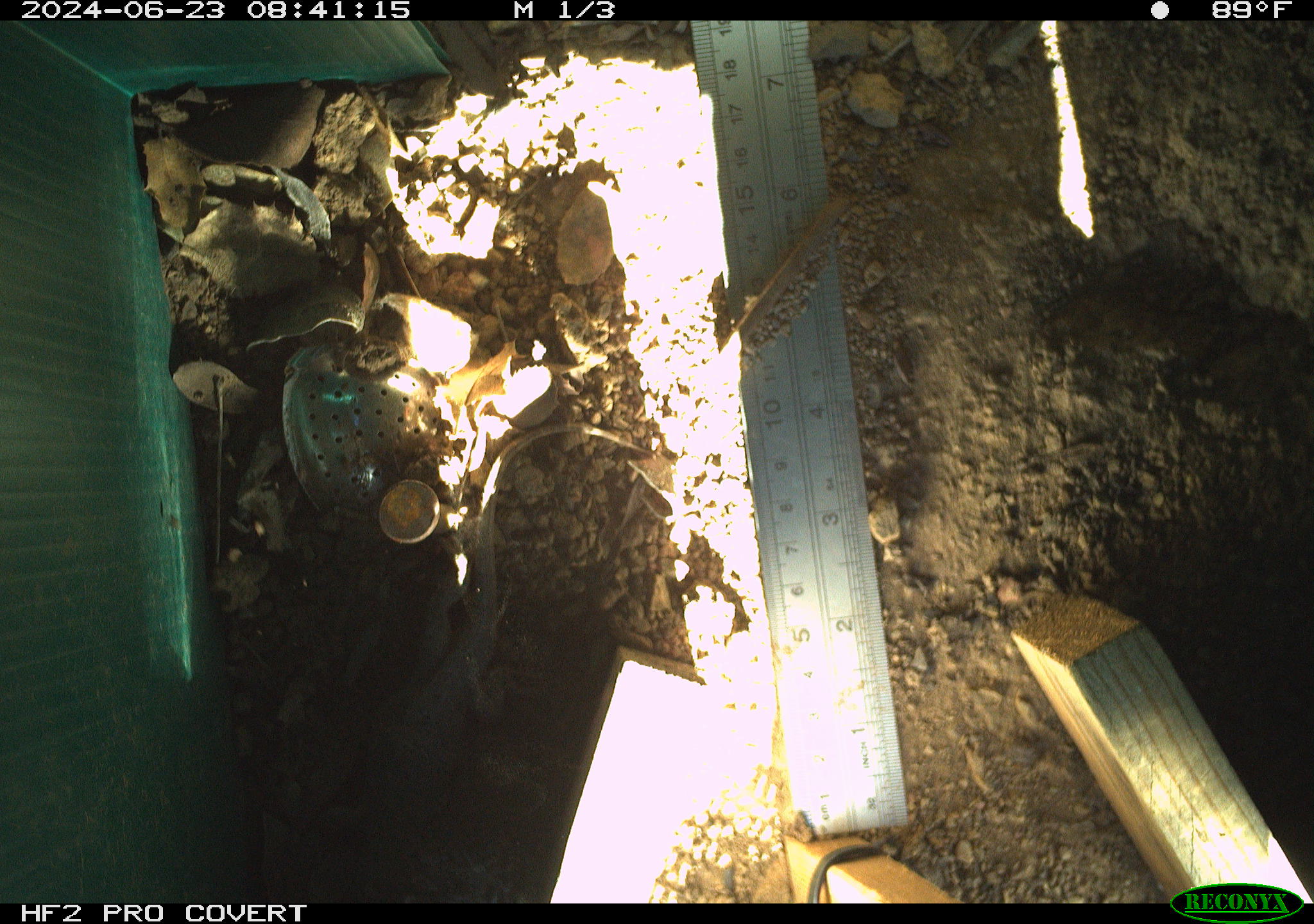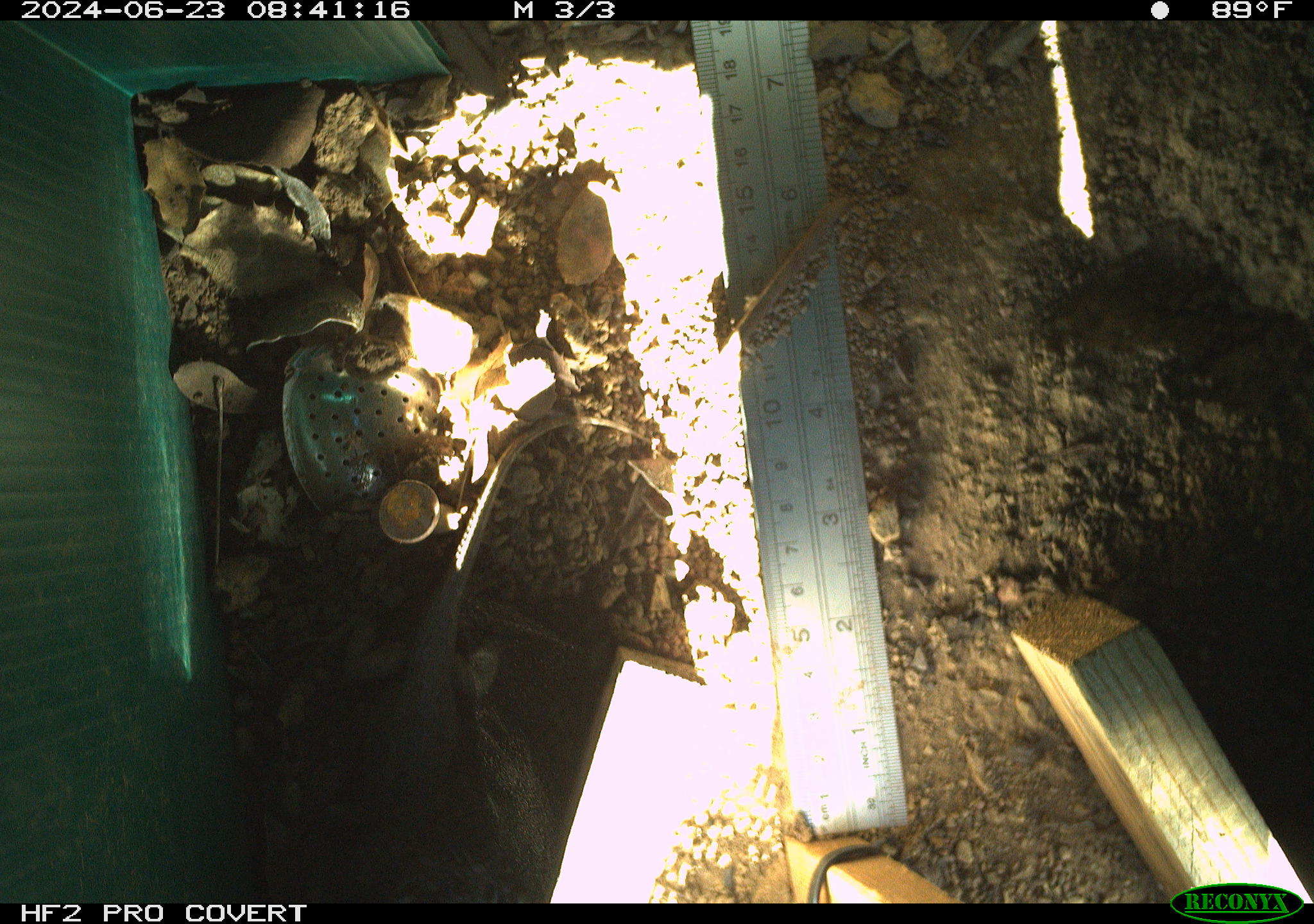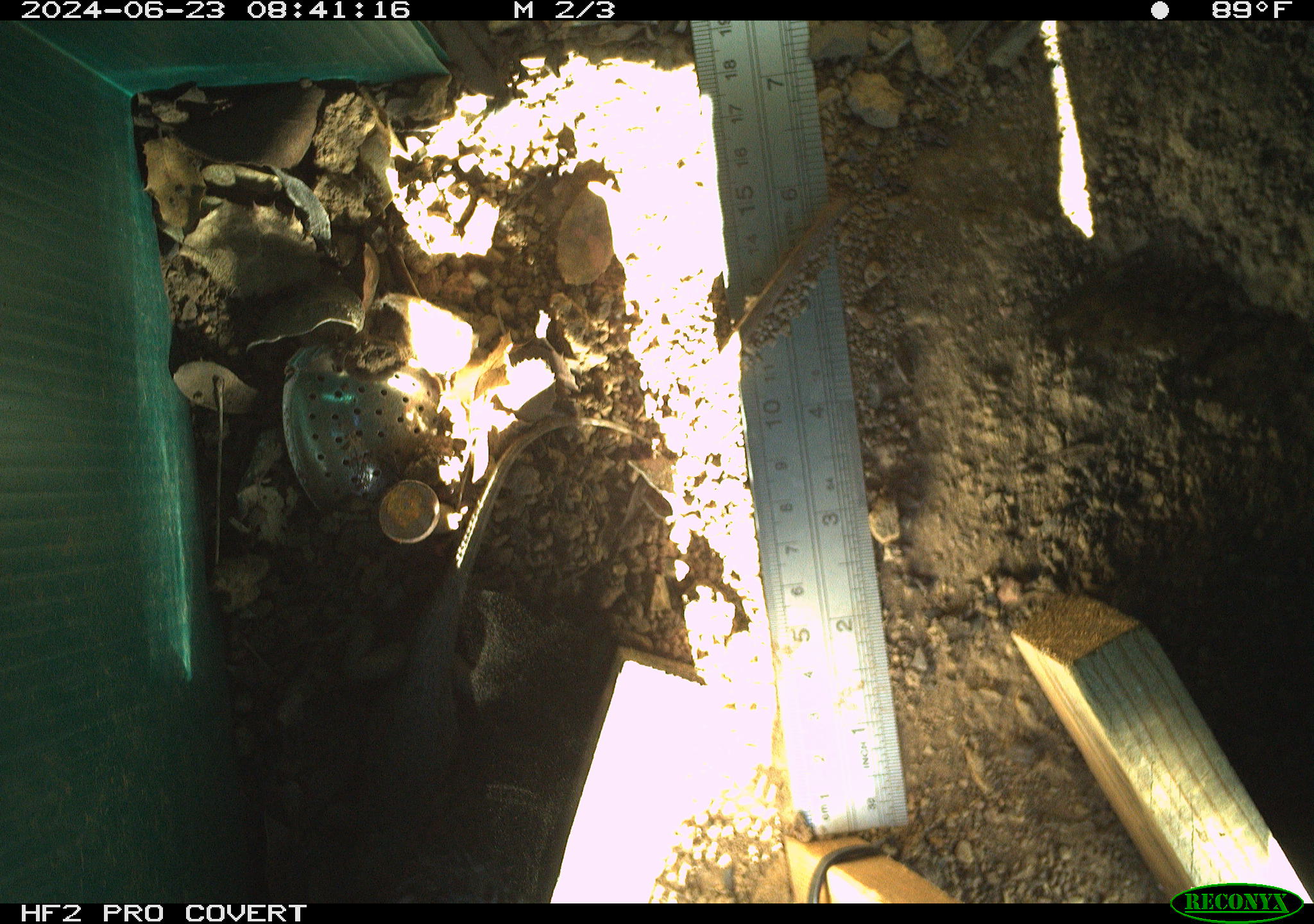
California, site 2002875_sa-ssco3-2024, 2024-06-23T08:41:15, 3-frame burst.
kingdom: Animalia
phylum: Chordata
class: Reptilia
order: Squamata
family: Phrynosomatidae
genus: Sceloporus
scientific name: Sceloporus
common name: spiny lizards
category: sceloporus species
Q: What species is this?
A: Sceloporus species (spiny lizards) (Sceloporus).